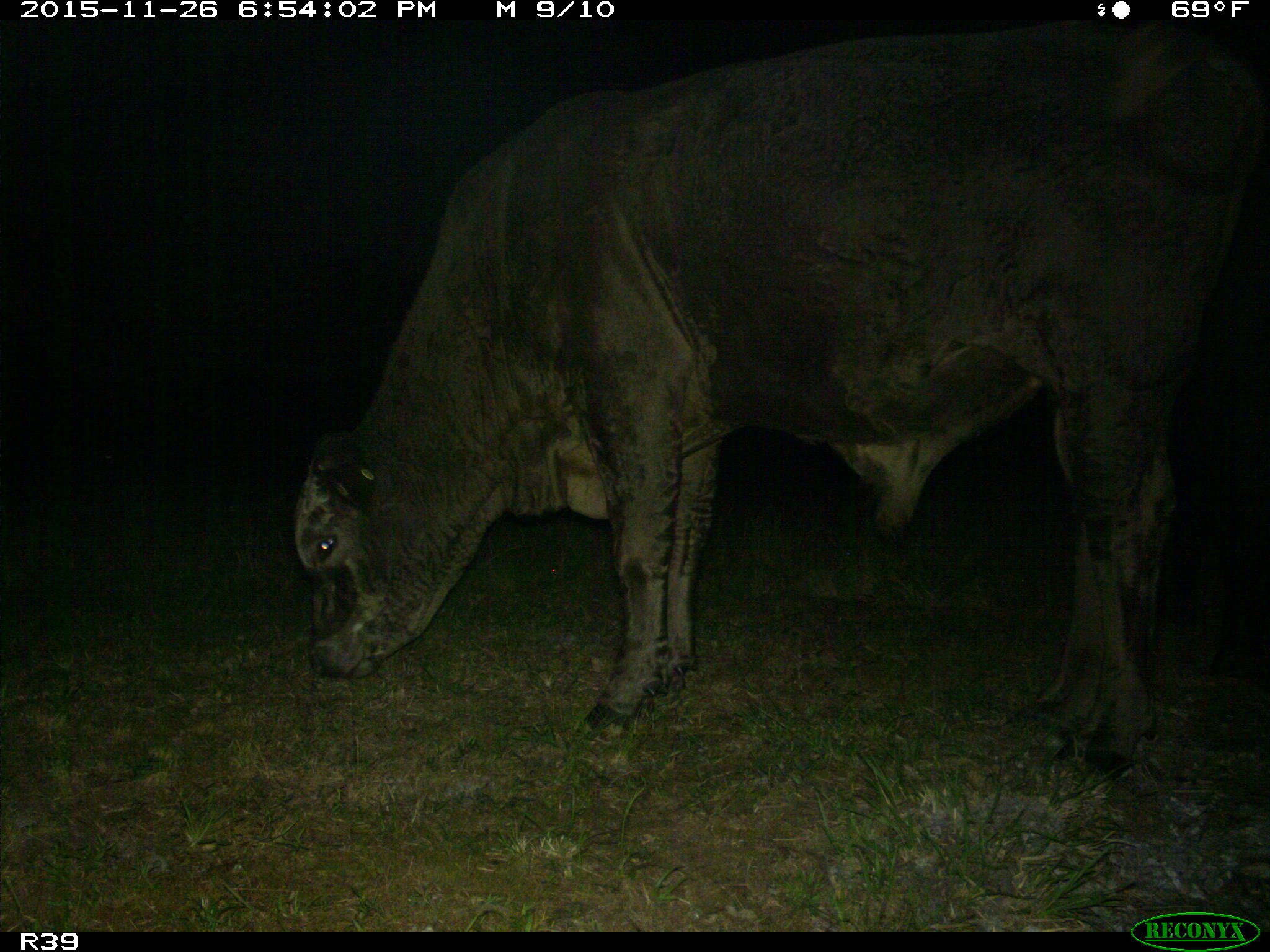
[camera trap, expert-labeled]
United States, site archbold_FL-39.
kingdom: Animalia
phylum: Chordata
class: Mammalia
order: Artiodactyla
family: Bovidae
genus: Bos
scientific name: Bos taurus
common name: domestic cow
Bos taurus (domestic cow).